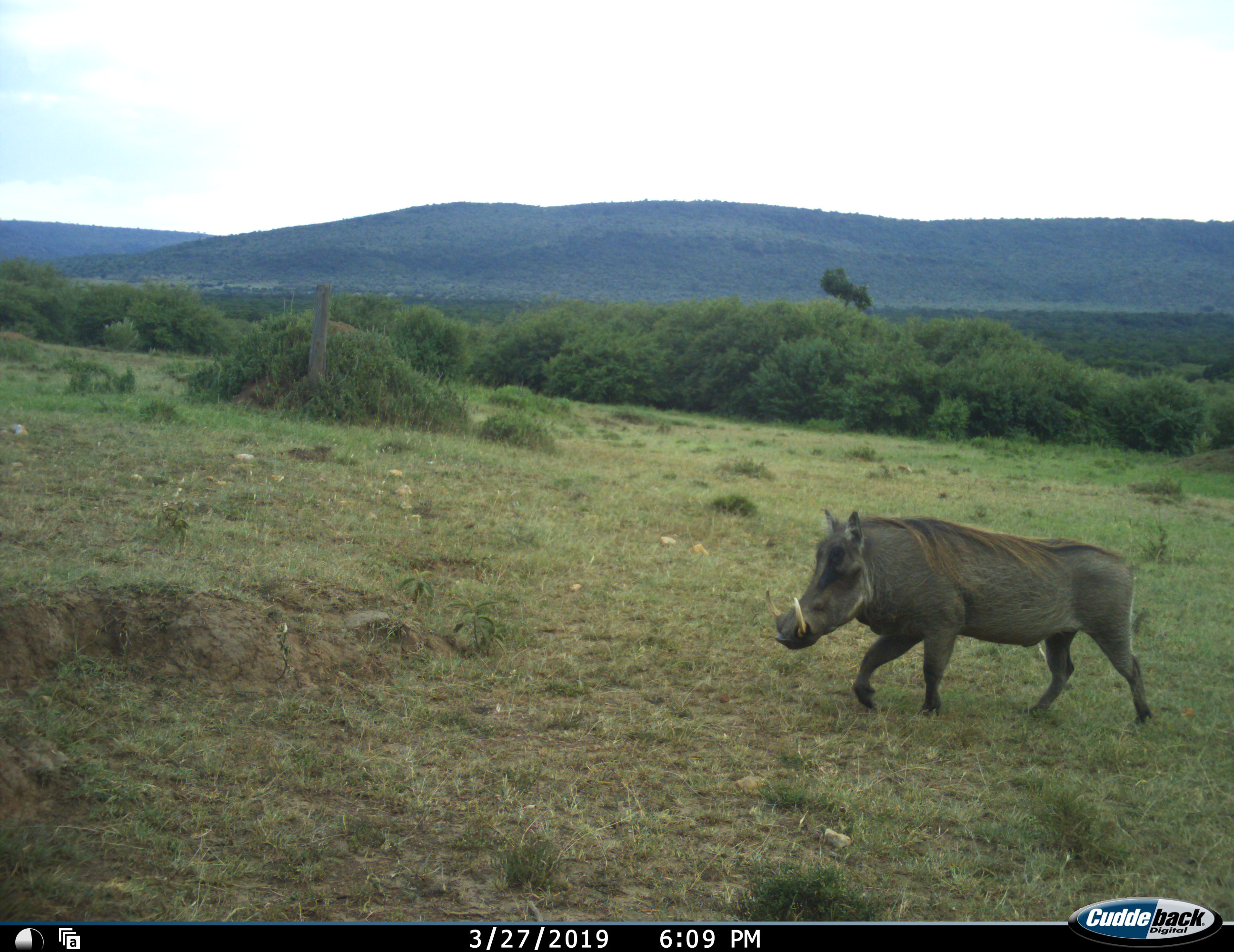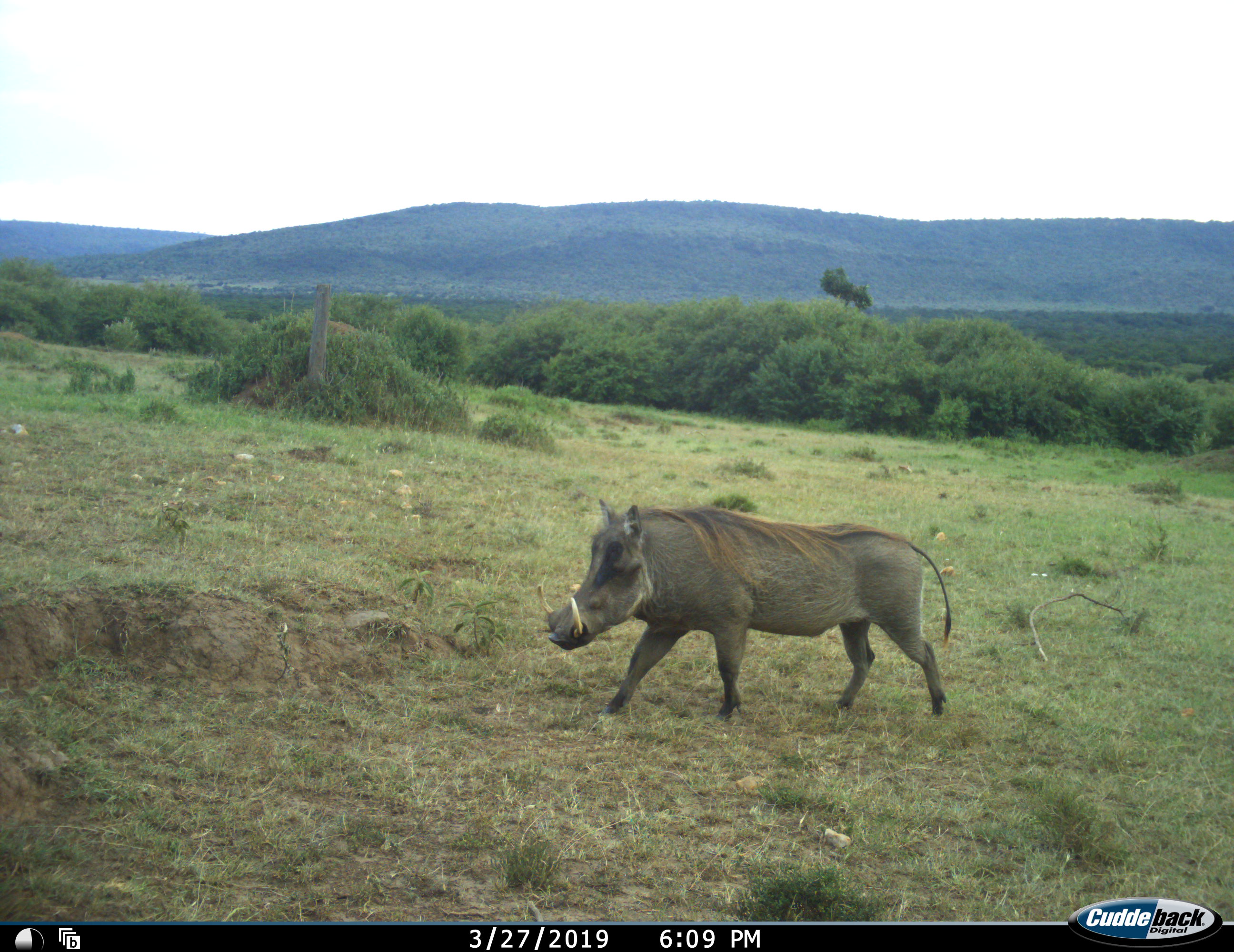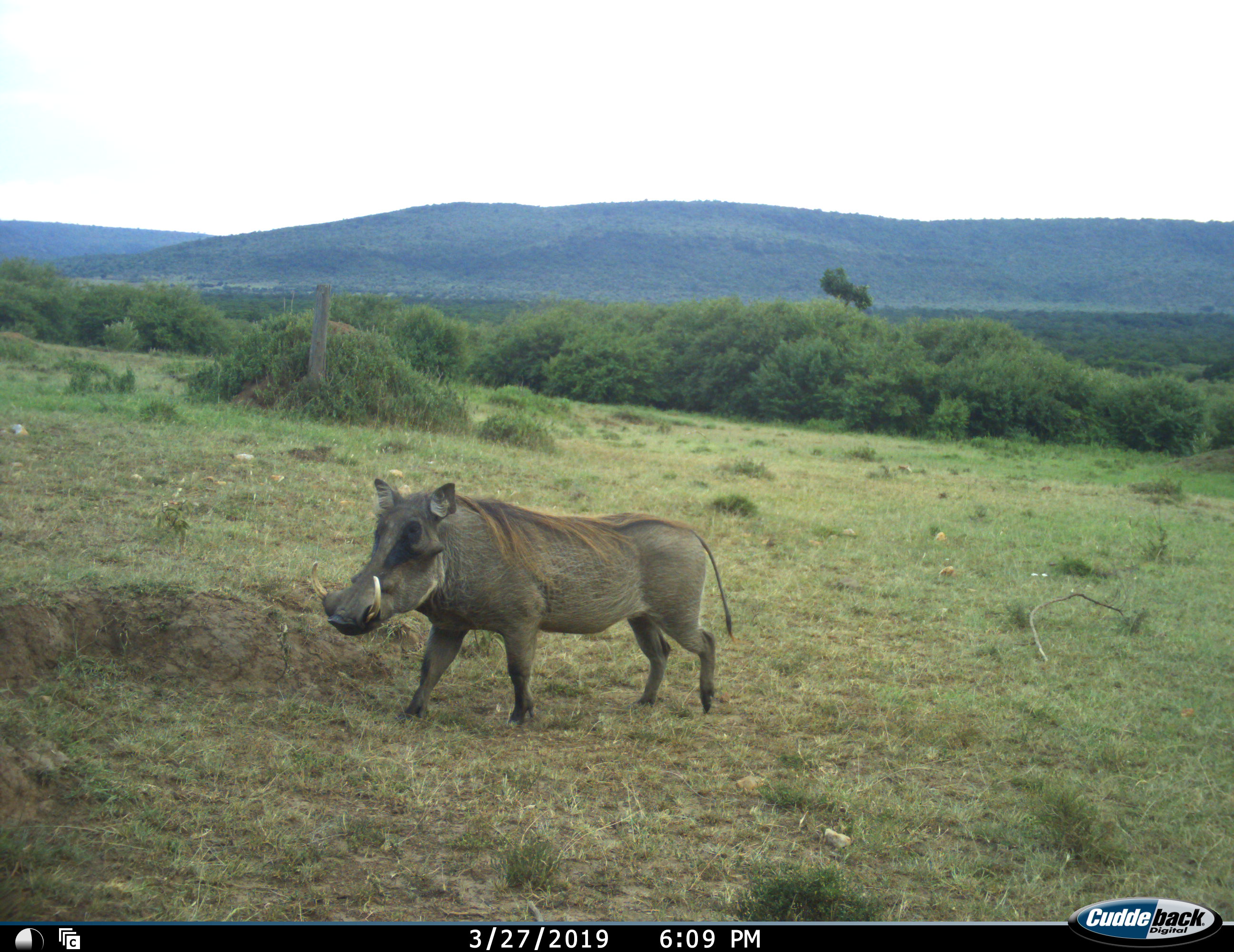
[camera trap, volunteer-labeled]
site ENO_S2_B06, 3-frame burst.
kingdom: Animalia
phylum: Chordata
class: Mammalia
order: Artiodactyla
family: Suidae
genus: Phacochoerus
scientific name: Phacochoerus africanus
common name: warthog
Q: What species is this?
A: Warthog (Phacochoerus africanus).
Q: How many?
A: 1.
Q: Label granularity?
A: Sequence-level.